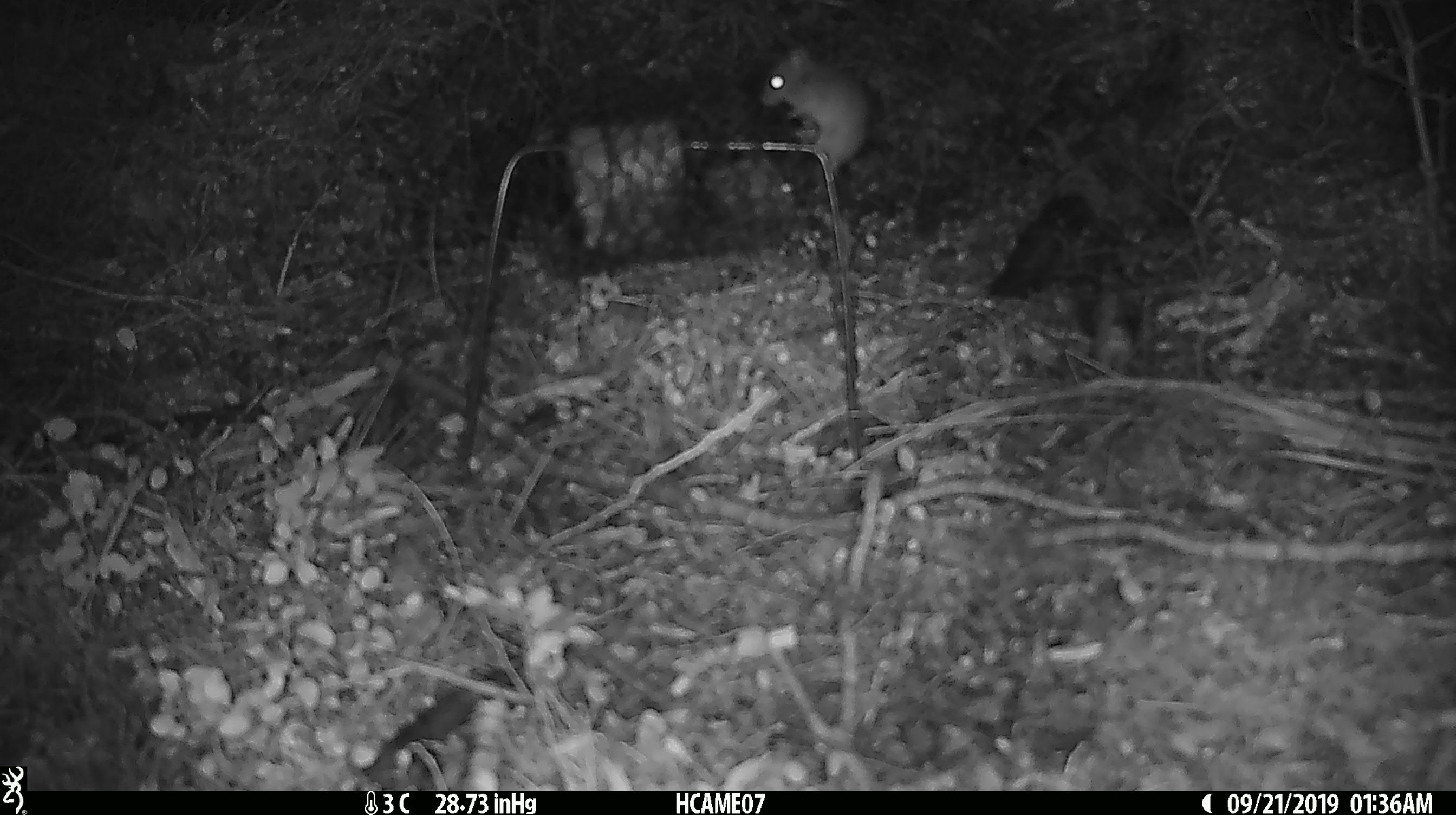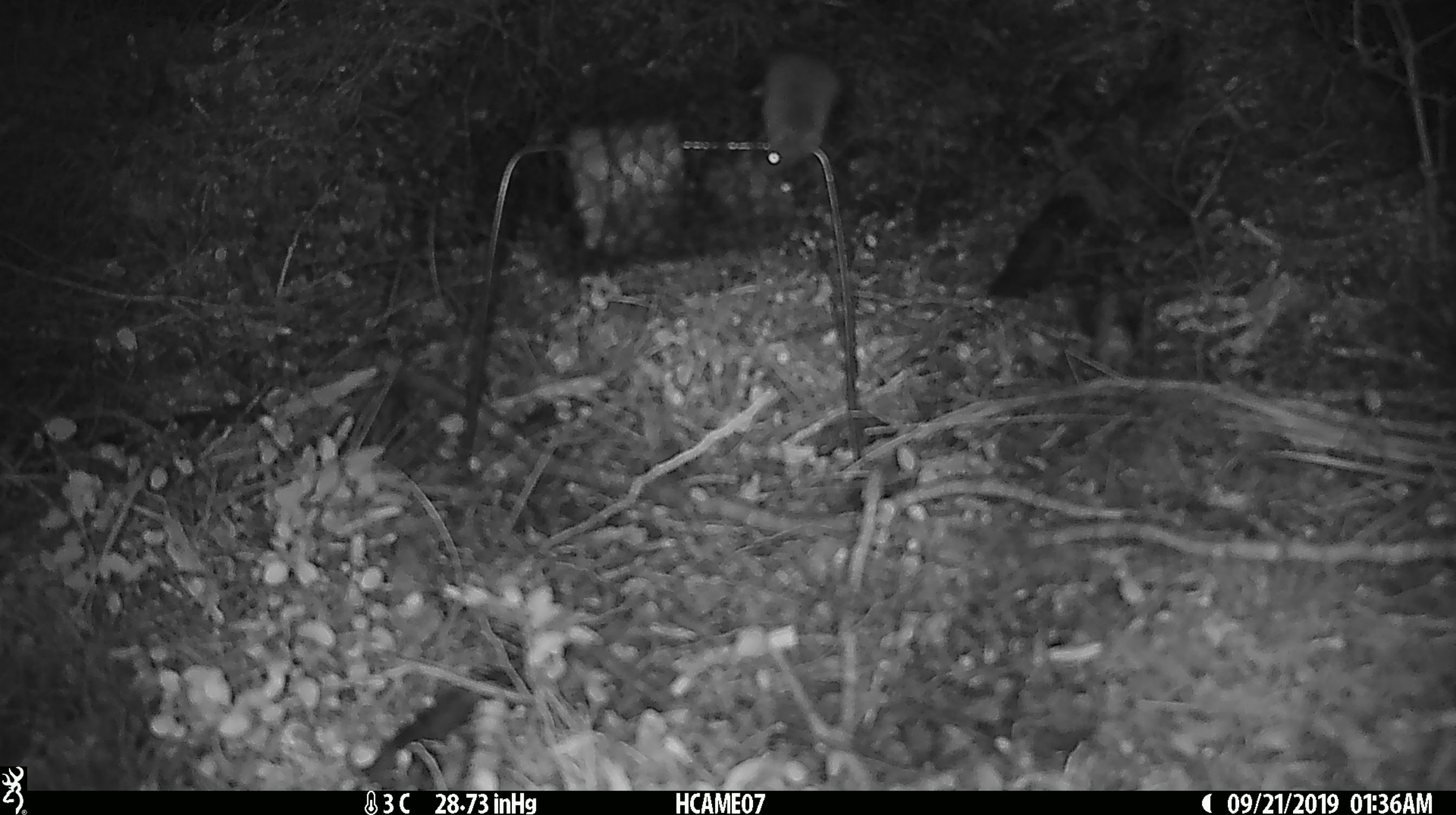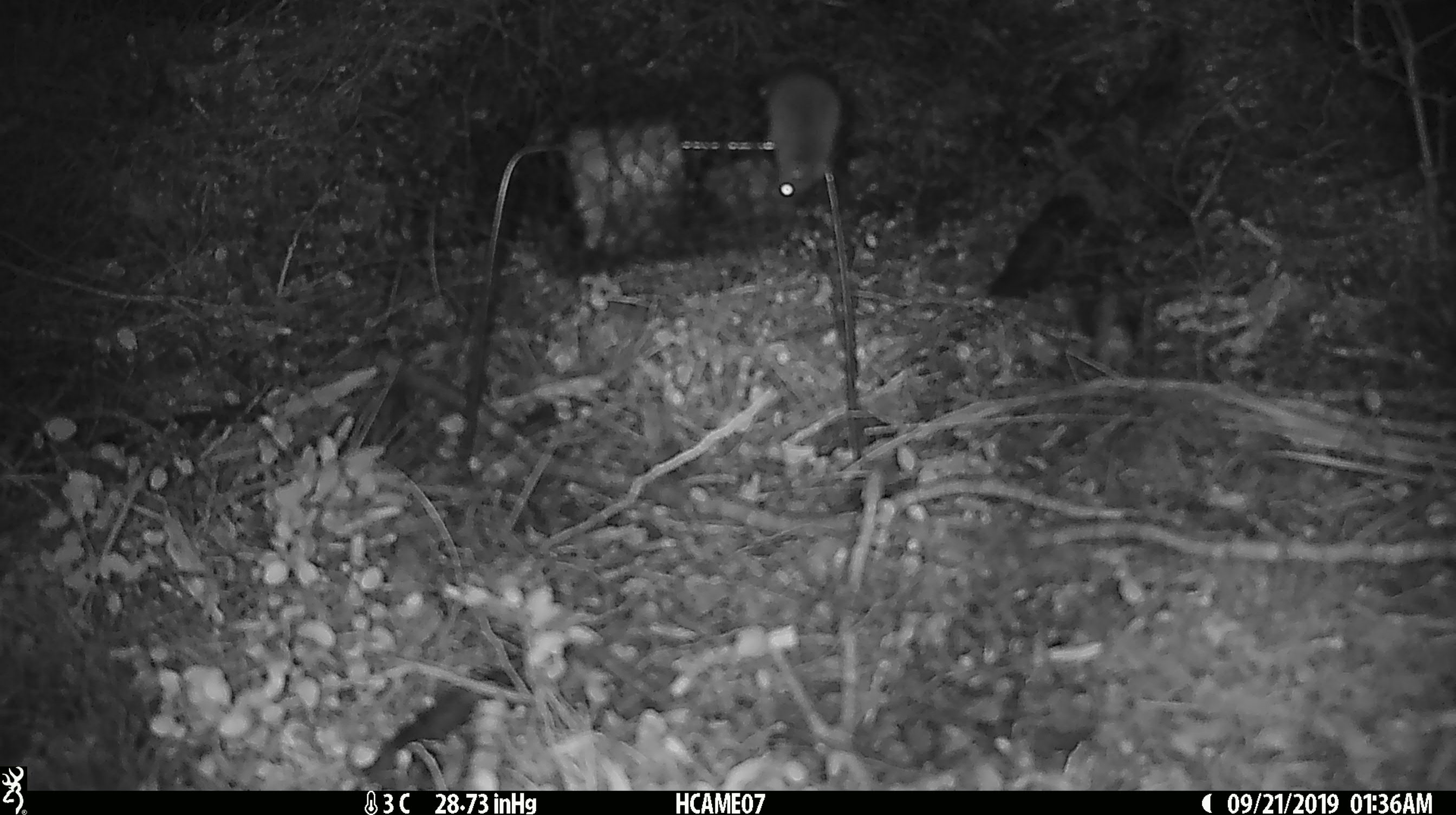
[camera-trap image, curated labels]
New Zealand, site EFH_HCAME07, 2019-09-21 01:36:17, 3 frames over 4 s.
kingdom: Animalia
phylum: Chordata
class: Mammalia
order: Rodentia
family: Muridae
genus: Mus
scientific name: Mus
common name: mouse